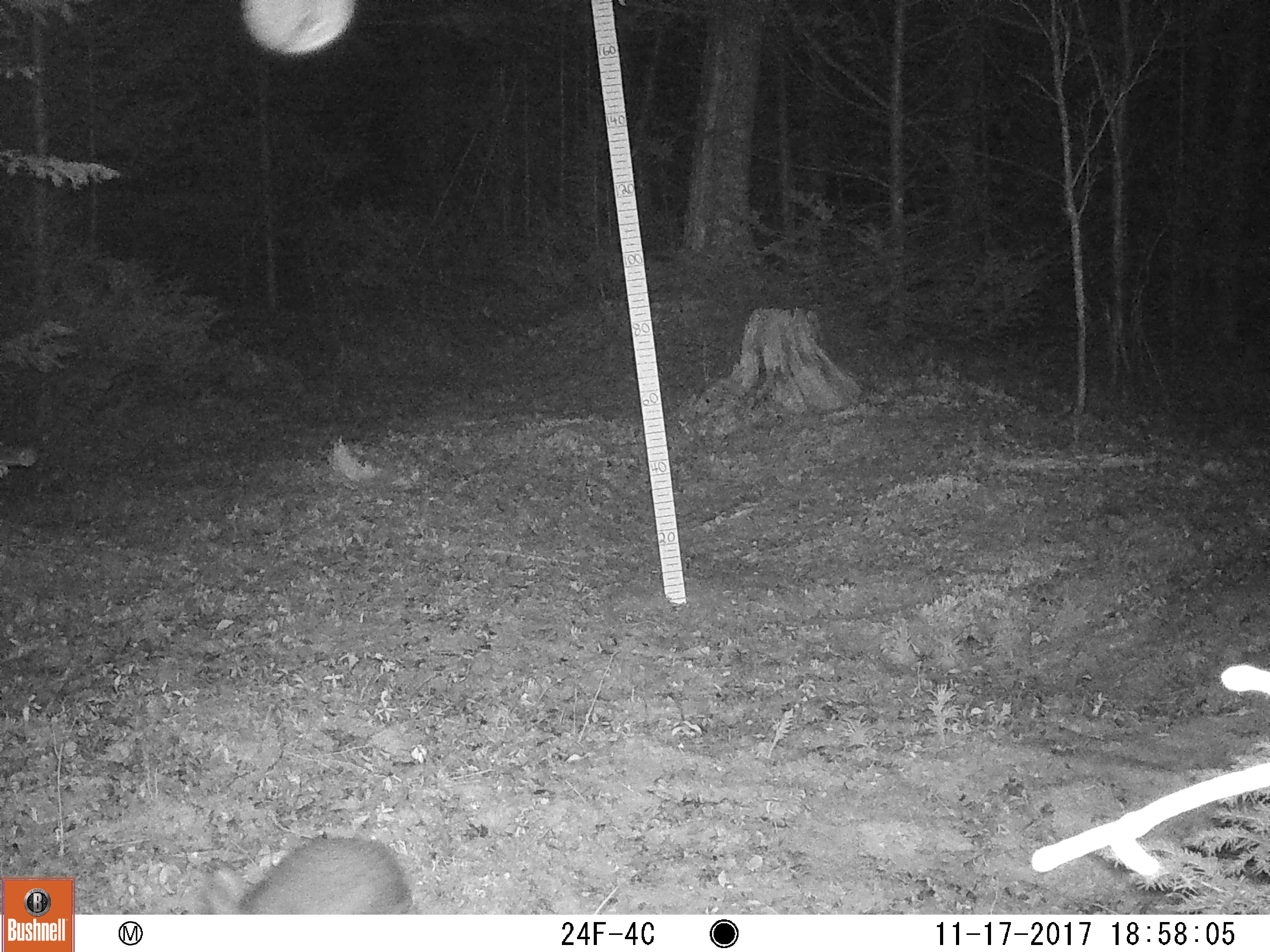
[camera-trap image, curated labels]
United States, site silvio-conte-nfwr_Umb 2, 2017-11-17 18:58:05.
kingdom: Animalia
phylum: Chordata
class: Mammalia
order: Lagomorpha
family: Leporidae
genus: Lepus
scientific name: Lepus americanus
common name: snowshoe hare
Snowshoe hare (Lepus americanus).